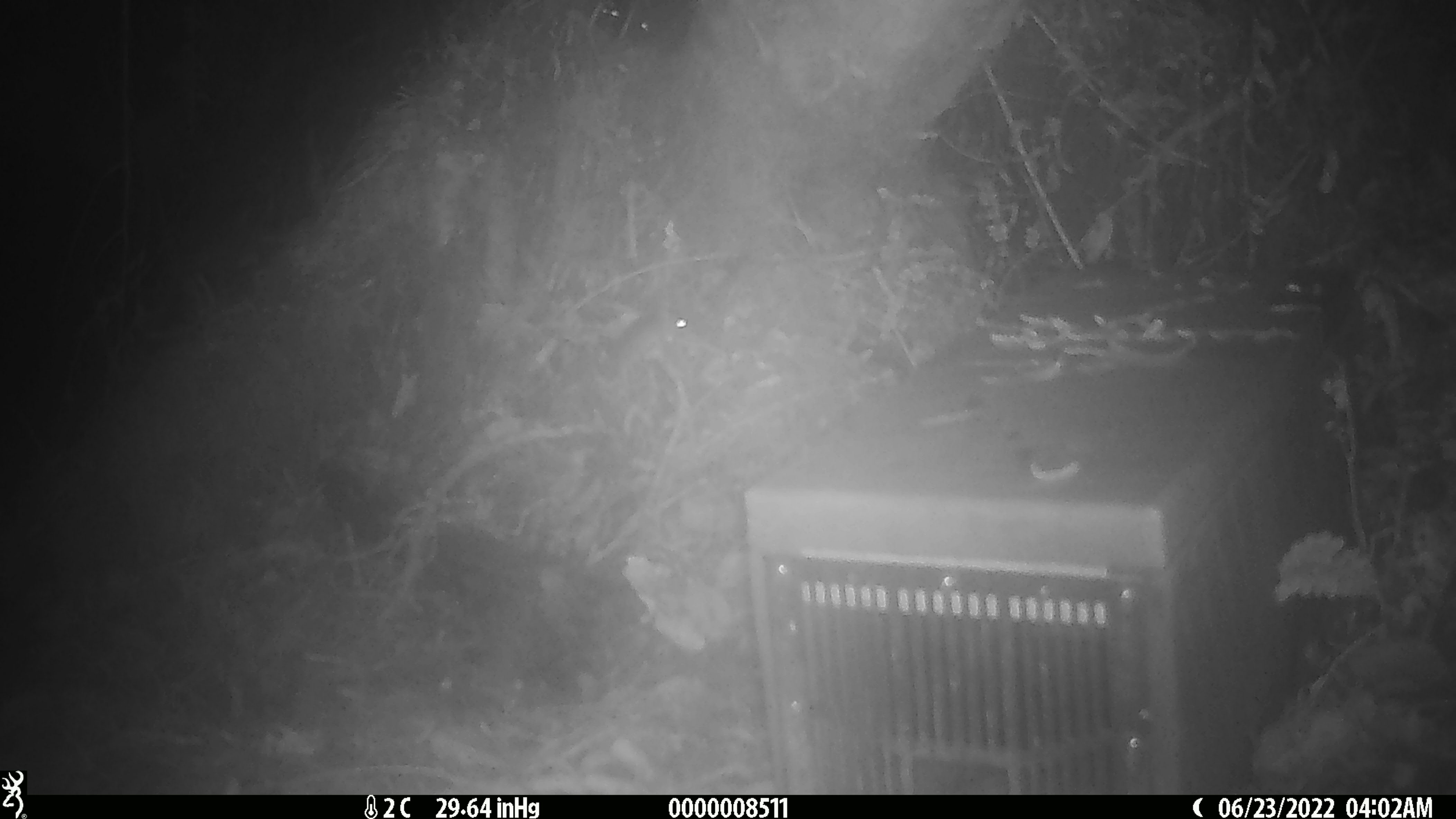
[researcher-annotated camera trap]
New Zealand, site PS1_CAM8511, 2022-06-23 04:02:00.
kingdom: Animalia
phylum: Chordata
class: Mammalia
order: Rodentia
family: Muridae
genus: Mus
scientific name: Mus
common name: mouse